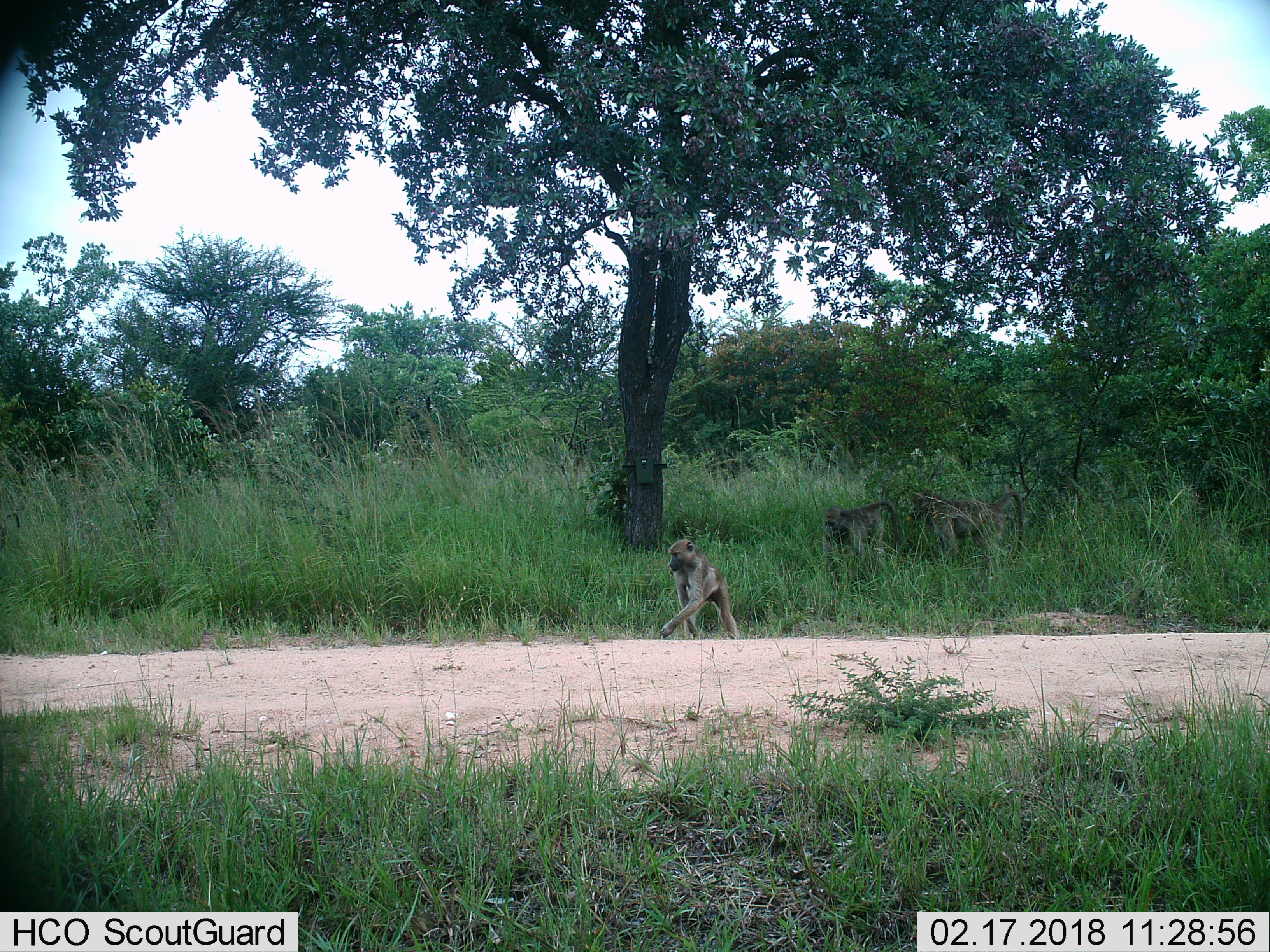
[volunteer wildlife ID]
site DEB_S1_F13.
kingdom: Animalia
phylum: Chordata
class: Mammalia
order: Primates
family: Cercopithecidae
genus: Papio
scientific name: Papio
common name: baboon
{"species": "baboon (Papio)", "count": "3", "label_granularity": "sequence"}